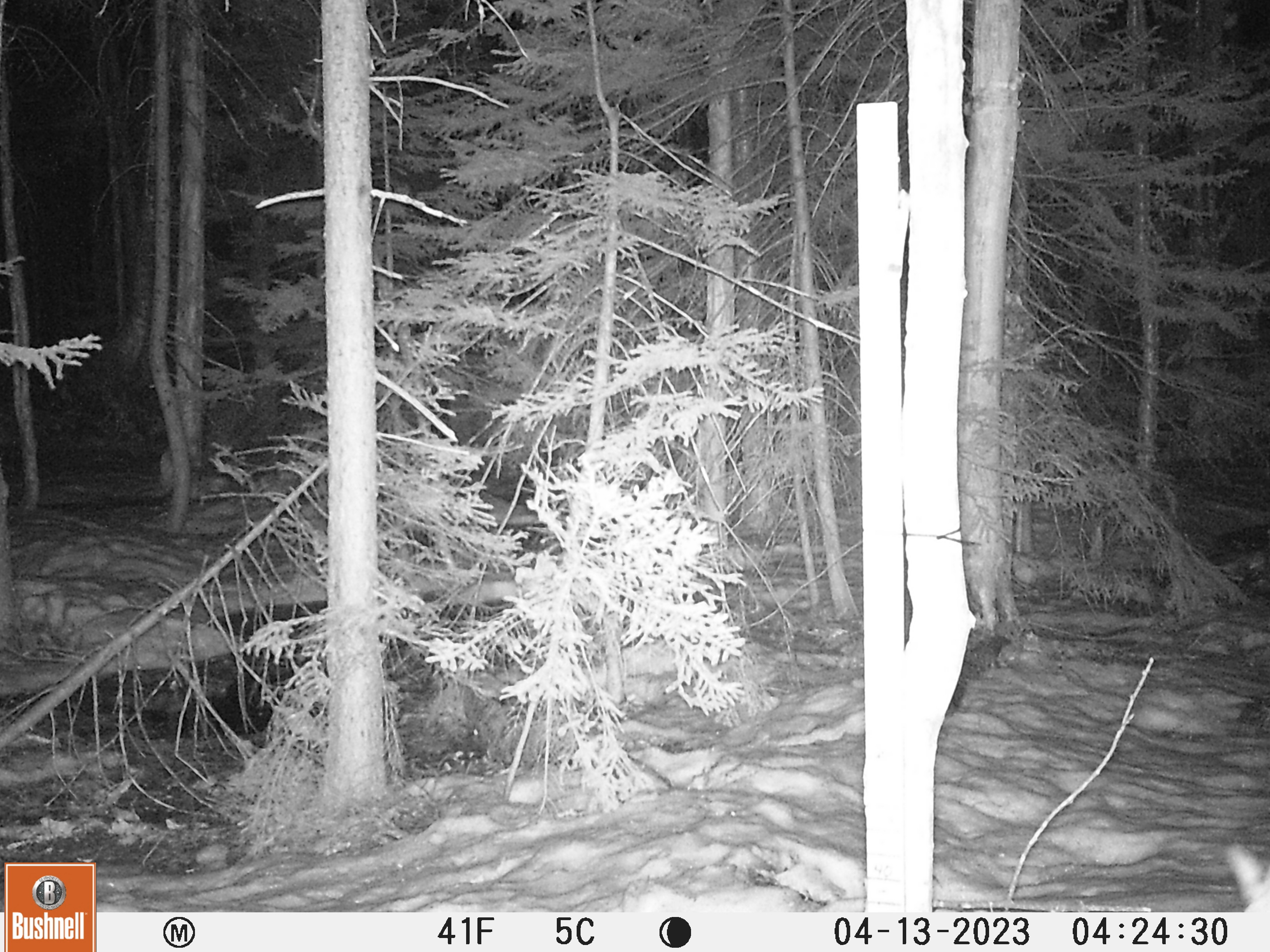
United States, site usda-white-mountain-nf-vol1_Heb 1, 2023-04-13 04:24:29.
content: unidentified animal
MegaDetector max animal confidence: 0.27